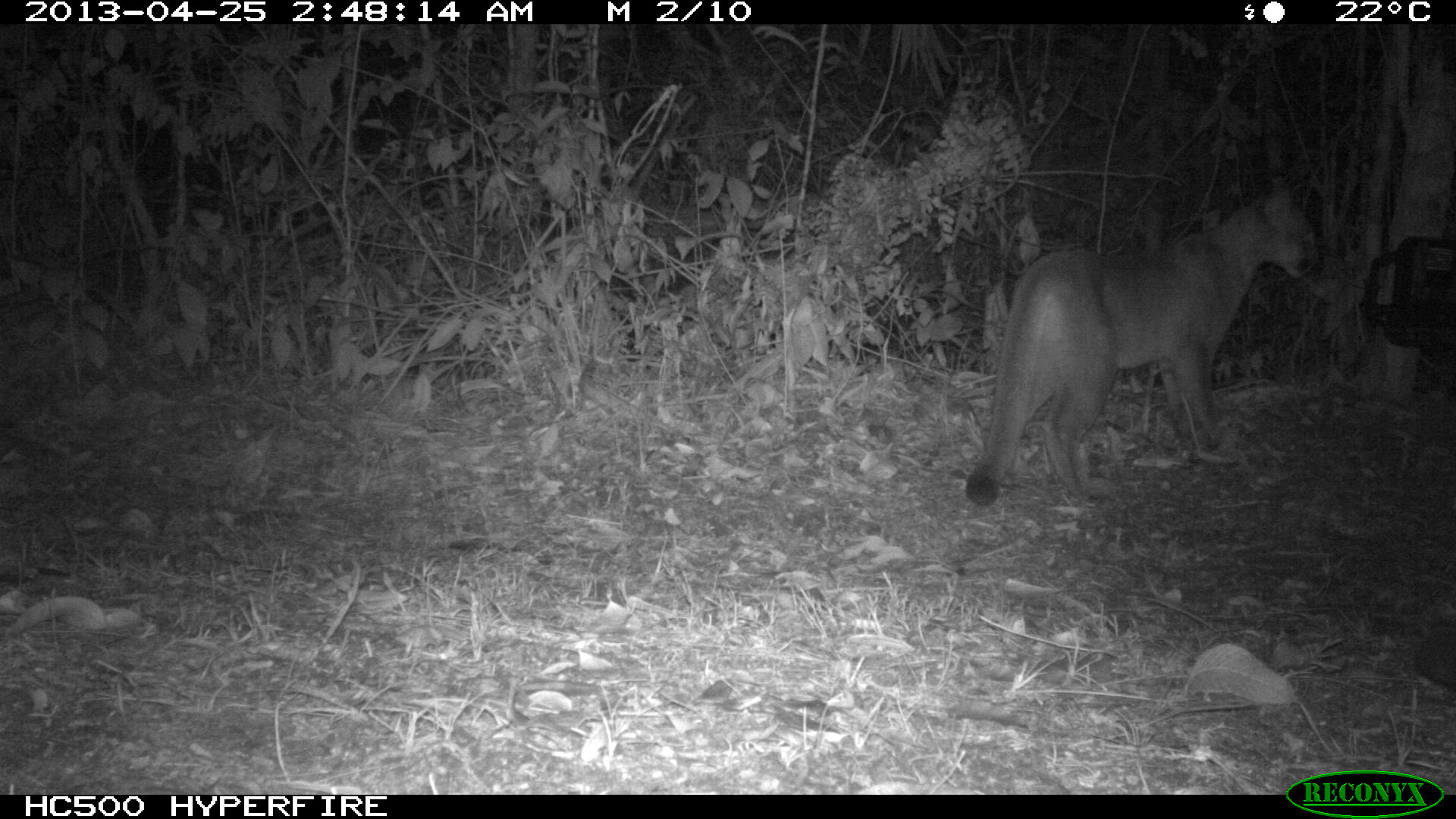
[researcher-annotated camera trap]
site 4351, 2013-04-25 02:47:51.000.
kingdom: Animalia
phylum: Chordata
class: Mammalia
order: Carnivora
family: Felidae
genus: Puma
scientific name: Puma concolor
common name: mountain lion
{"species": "Puma concolor (mountain lion)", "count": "2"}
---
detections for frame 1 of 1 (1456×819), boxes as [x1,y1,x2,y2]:
puma concolor: [964,171,1321,506]